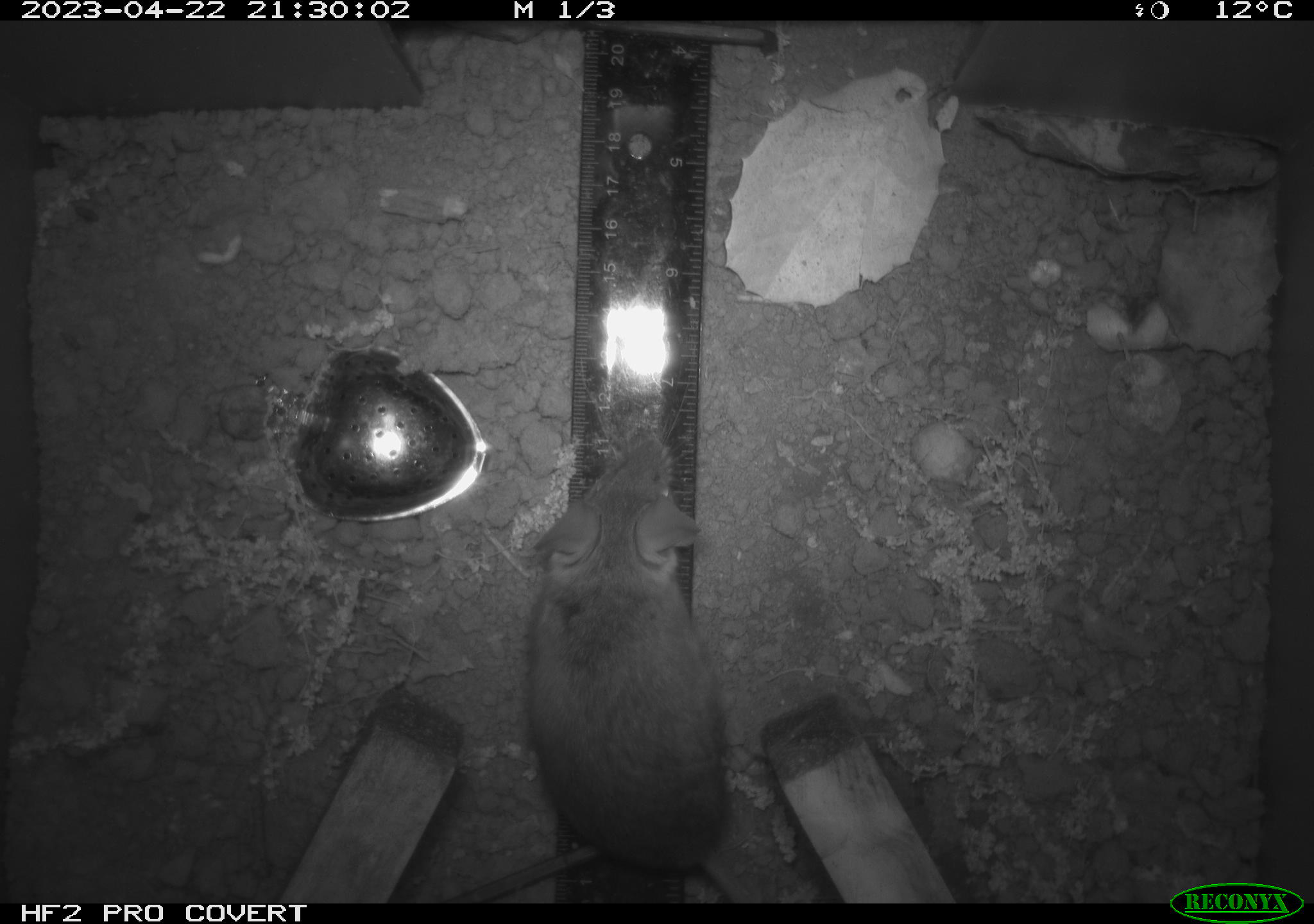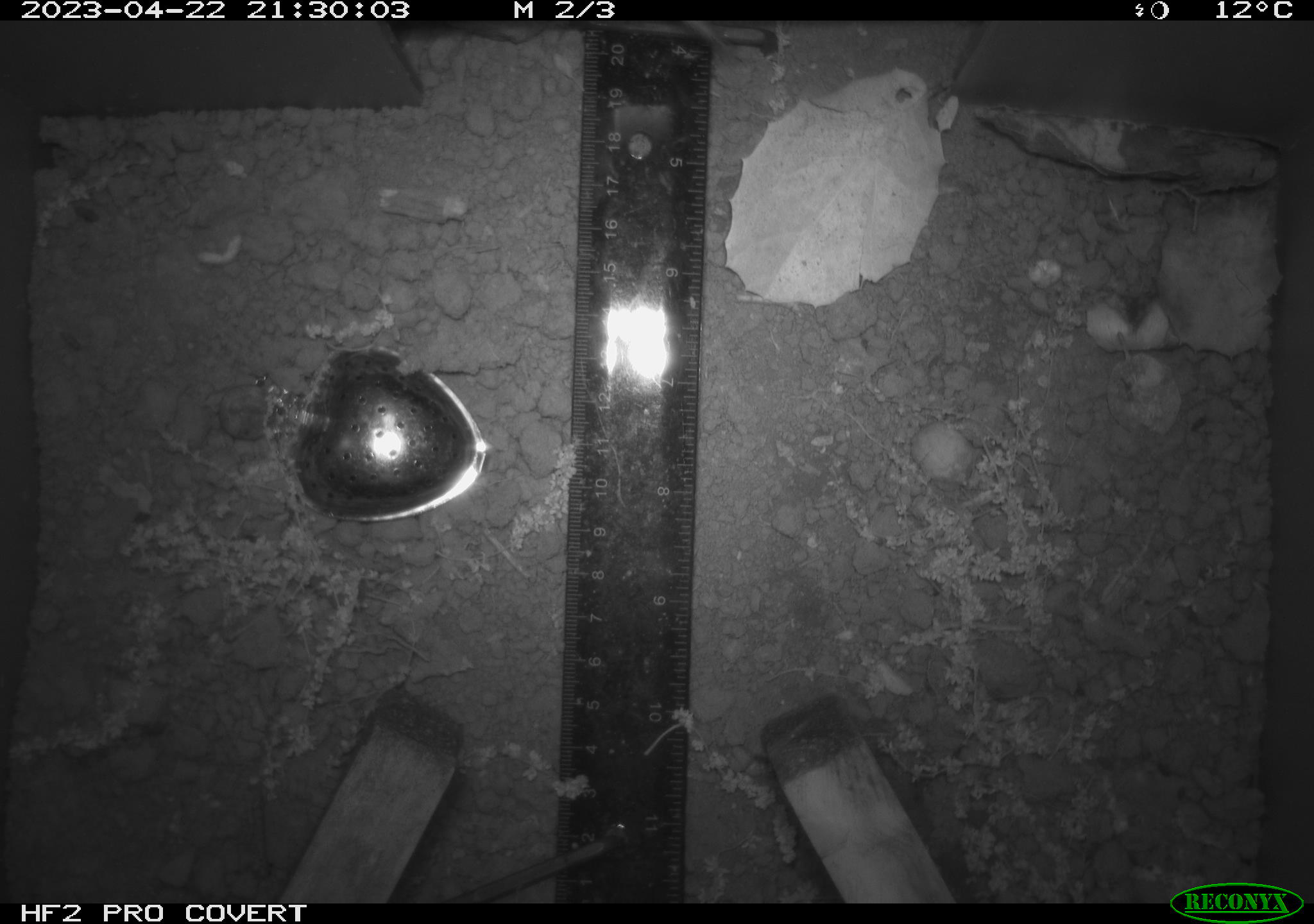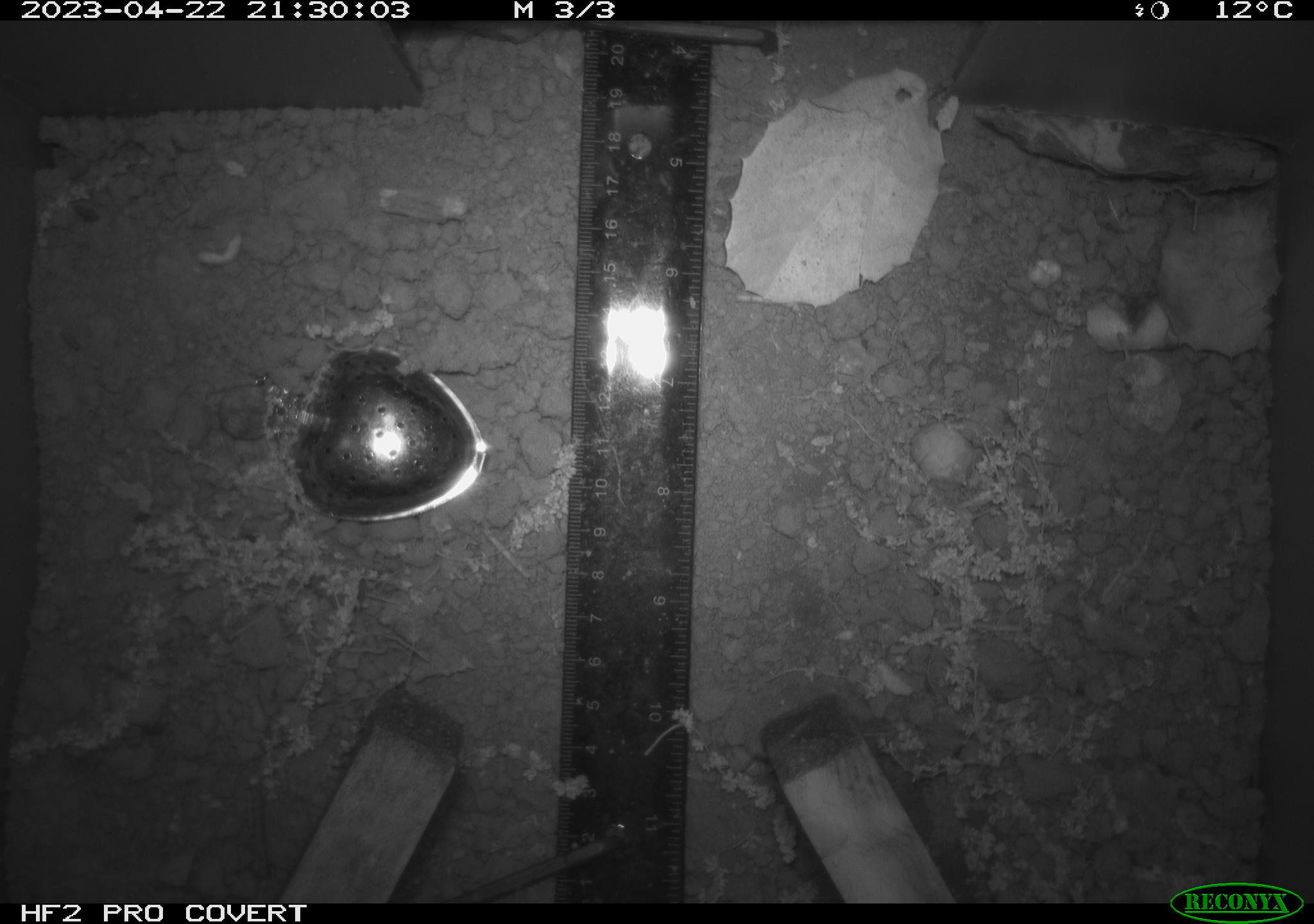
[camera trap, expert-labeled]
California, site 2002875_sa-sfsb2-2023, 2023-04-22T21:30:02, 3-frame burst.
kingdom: Animalia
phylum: Chordata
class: Mammalia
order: Rodentia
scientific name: Rodentia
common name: mouse species